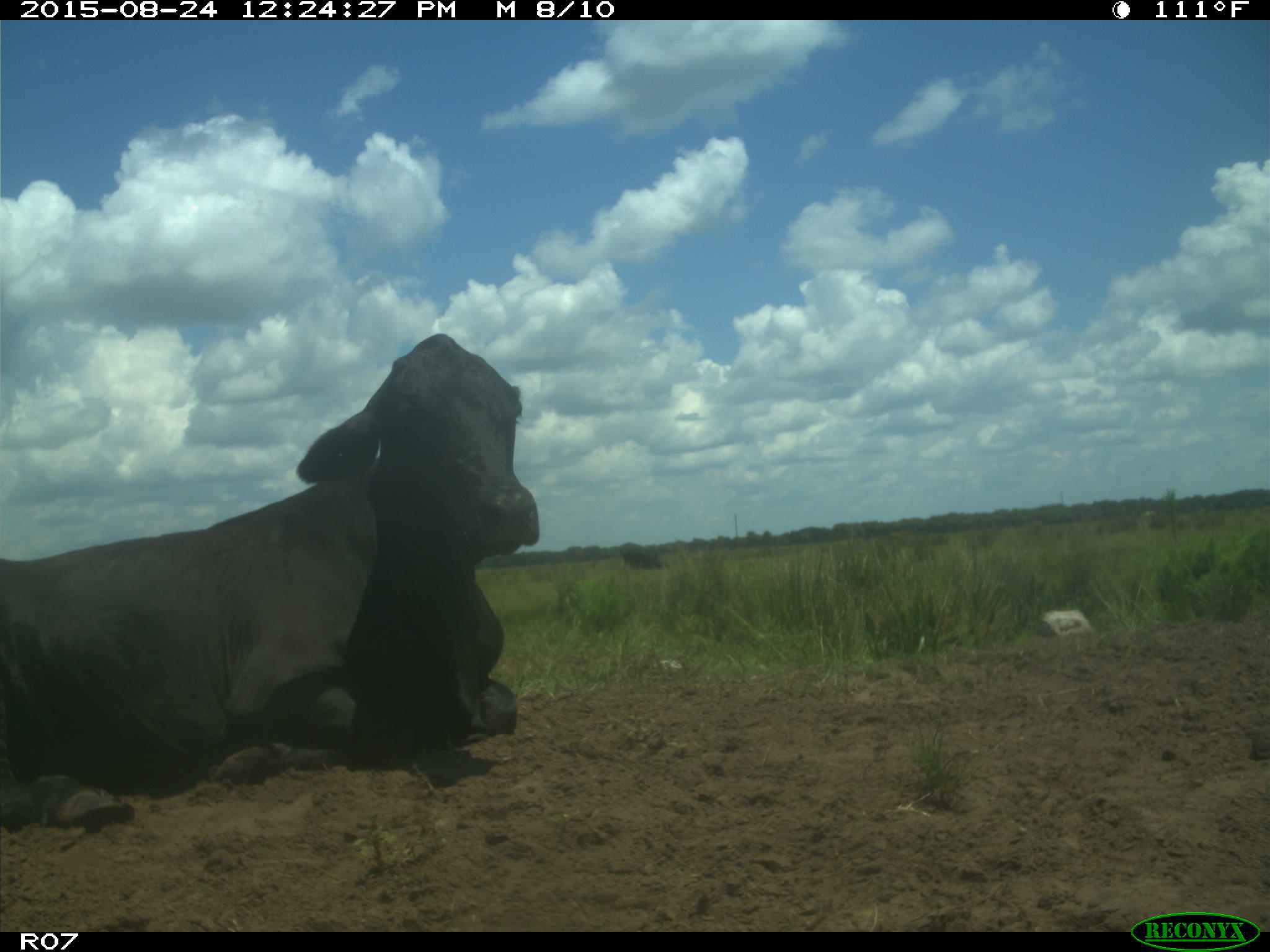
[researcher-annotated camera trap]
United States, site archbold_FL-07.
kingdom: Animalia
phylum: Chordata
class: Mammalia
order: Artiodactyla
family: Bovidae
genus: Bos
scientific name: Bos taurus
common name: domestic cow